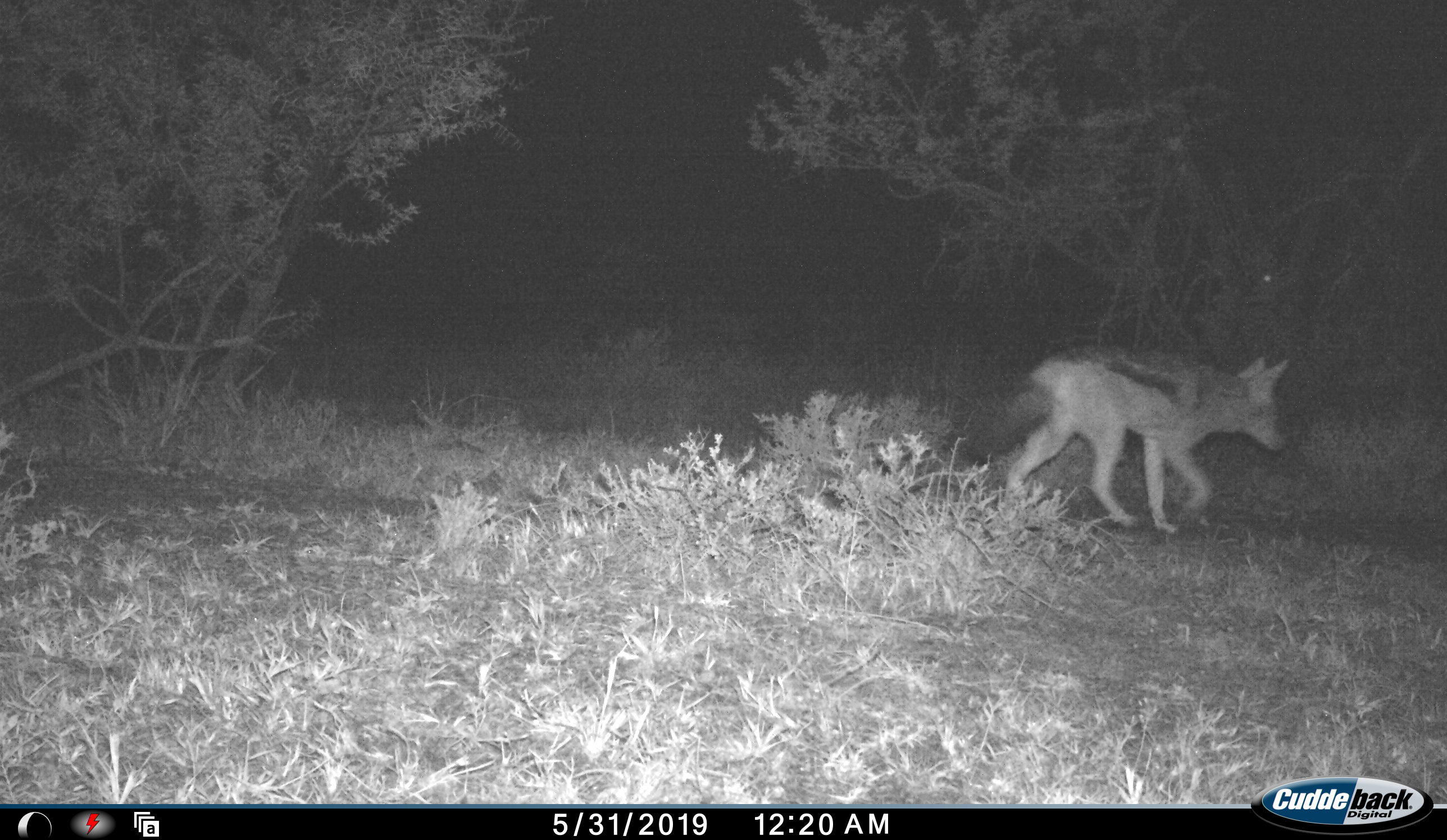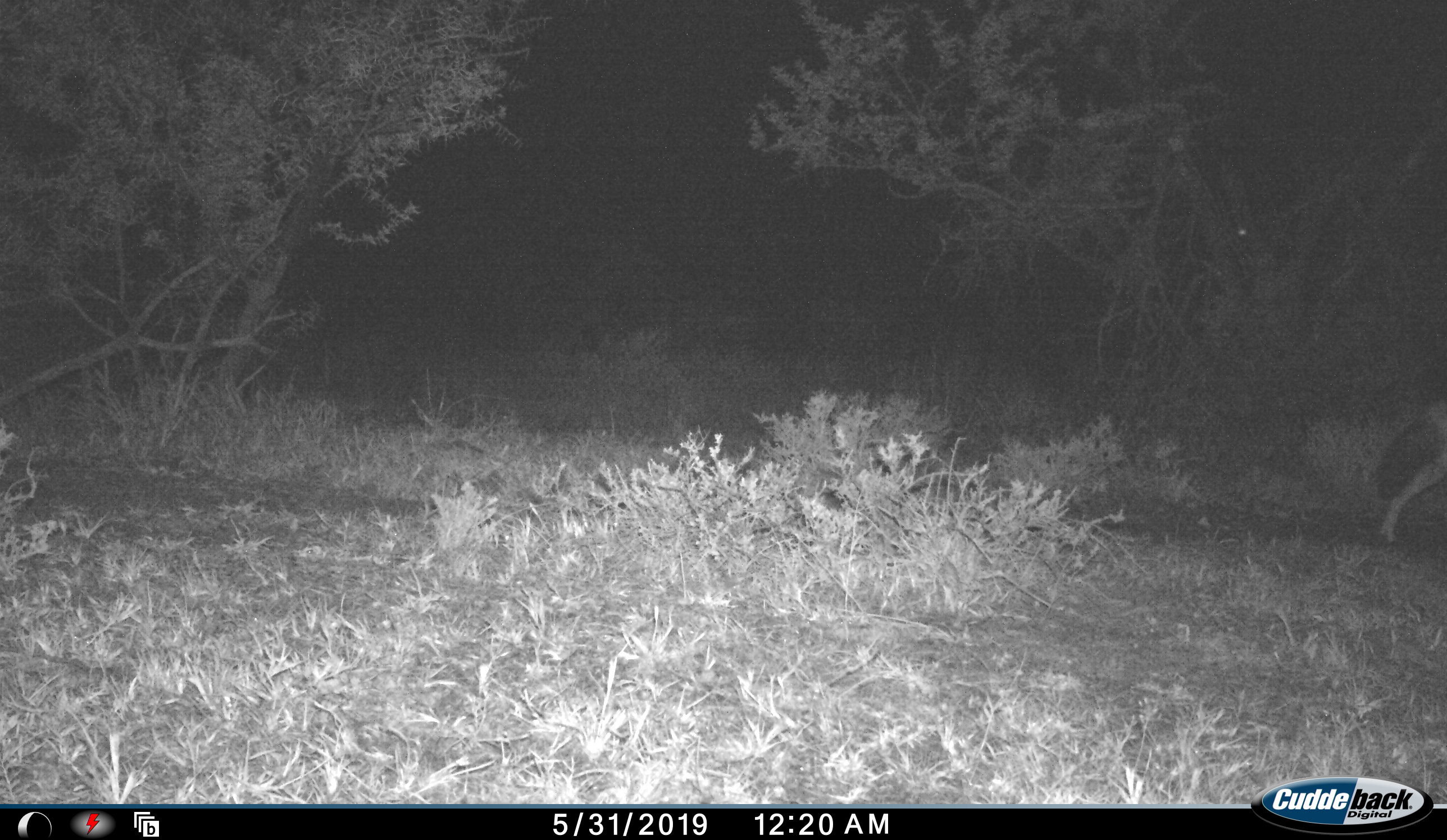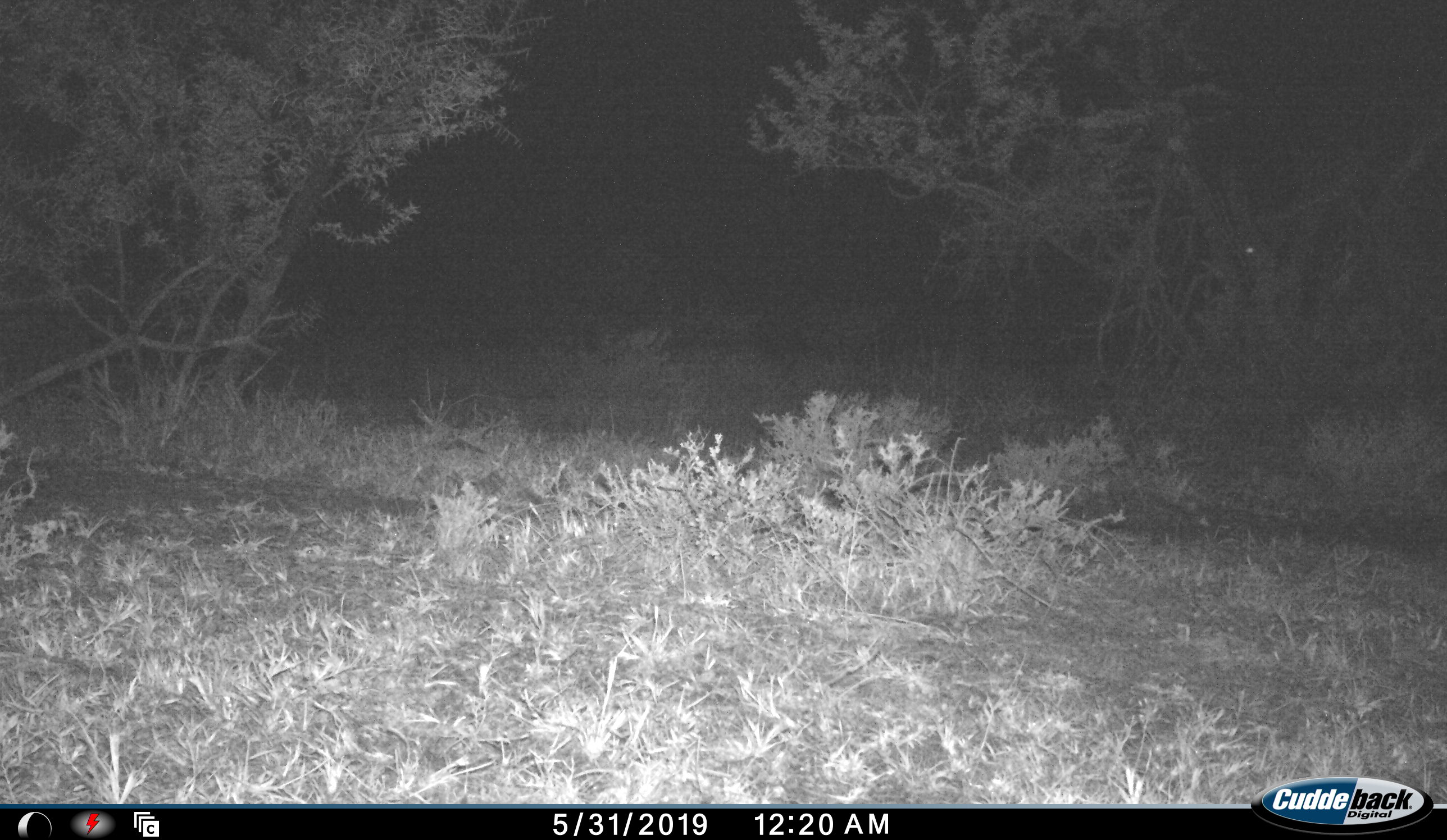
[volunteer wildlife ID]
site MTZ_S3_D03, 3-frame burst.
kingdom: Animalia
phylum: Chordata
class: Mammalia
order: Carnivora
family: Canidae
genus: Lupulella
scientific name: Lupulella mesomelas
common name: black-backed jackal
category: jackalblackbacked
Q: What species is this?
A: Jackalblackbacked (black-backed jackal) (Lupulella mesomelas).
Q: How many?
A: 1.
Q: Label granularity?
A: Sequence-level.